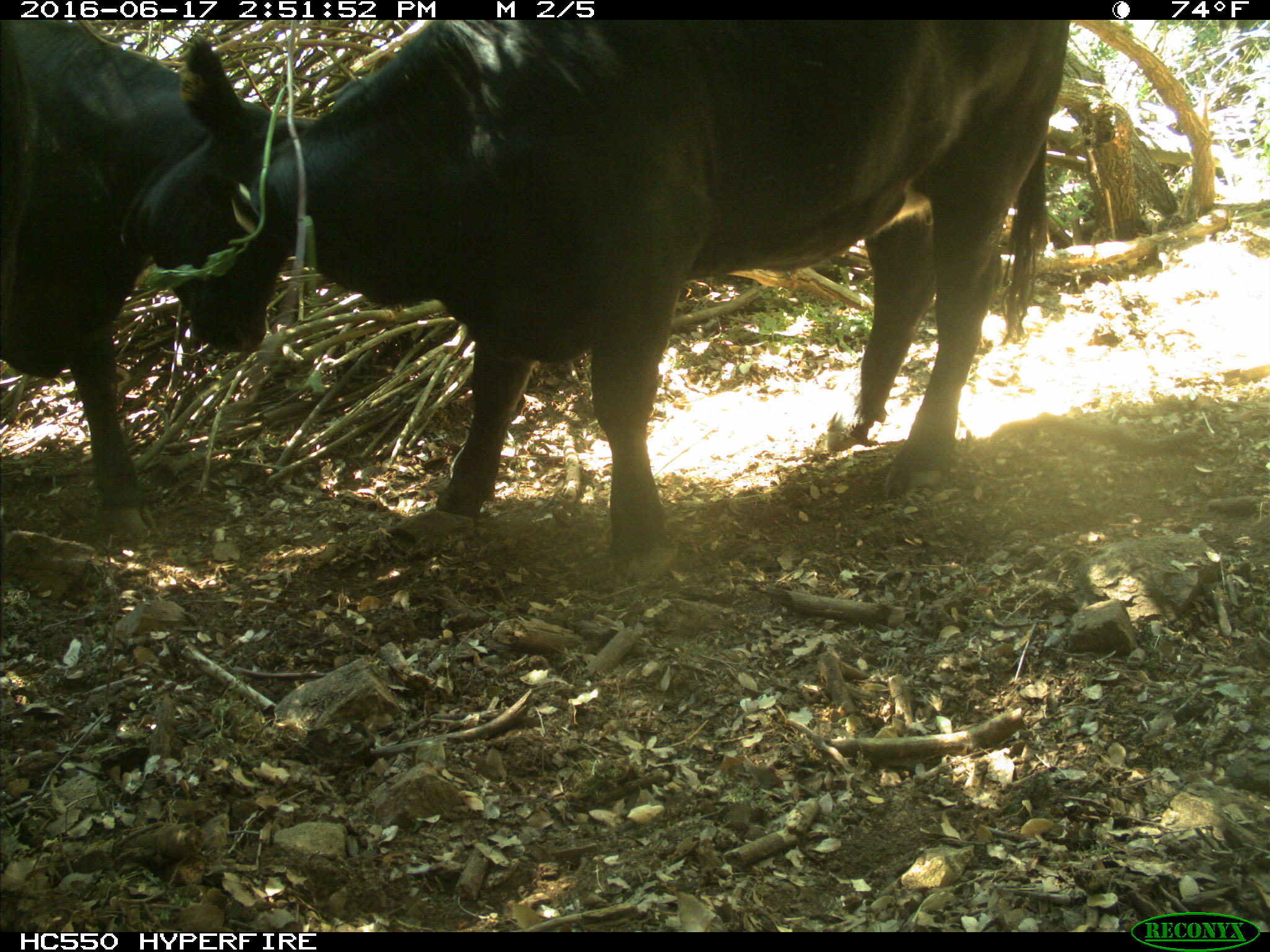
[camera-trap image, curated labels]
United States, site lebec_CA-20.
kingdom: Animalia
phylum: Chordata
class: Mammalia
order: Artiodactyla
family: Bovidae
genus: Bos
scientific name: Bos taurus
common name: domestic cow